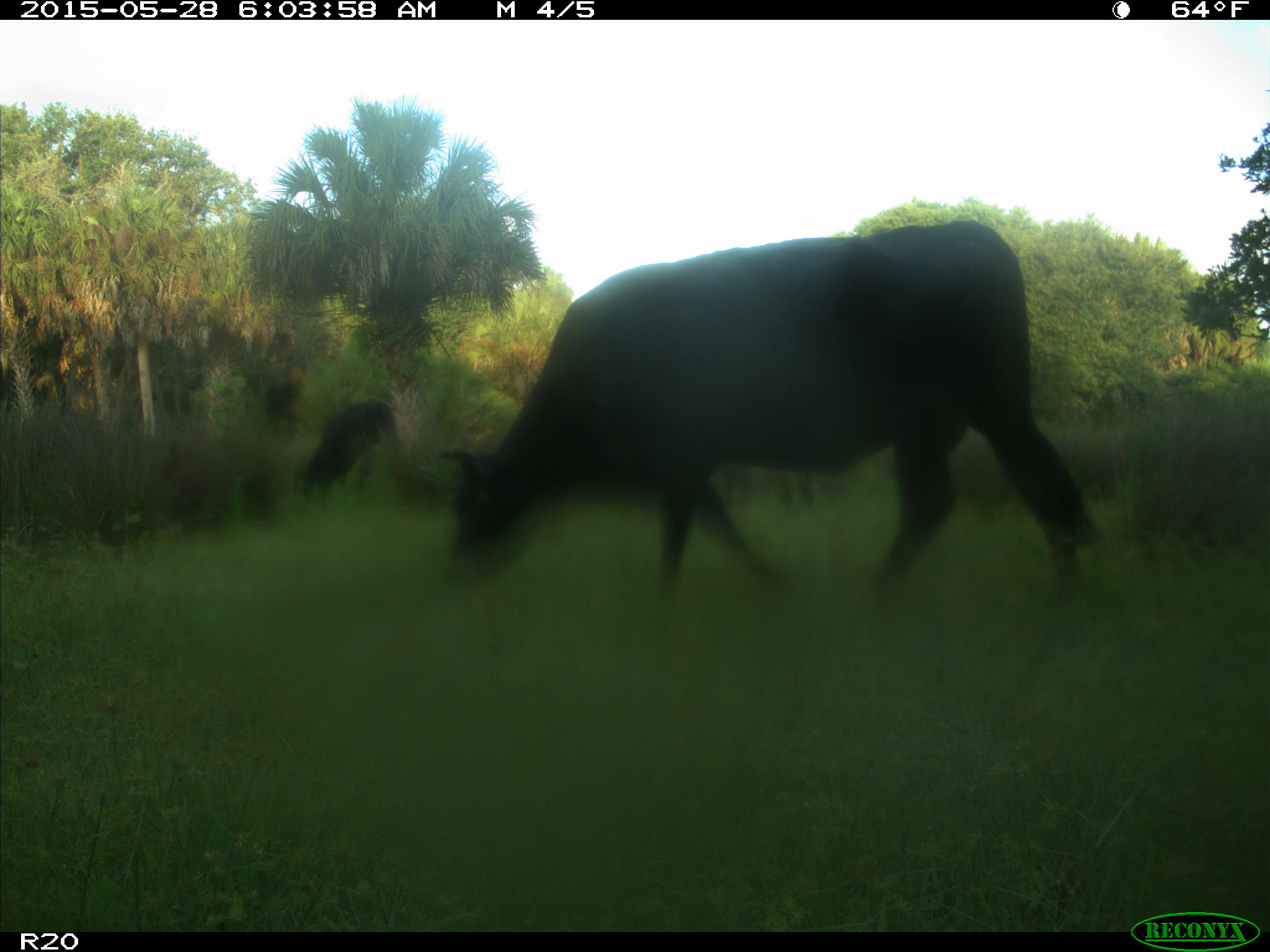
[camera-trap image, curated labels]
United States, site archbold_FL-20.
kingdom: Animalia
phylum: Chordata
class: Mammalia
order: Artiodactyla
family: Bovidae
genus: Bos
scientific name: Bos taurus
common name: domestic cow